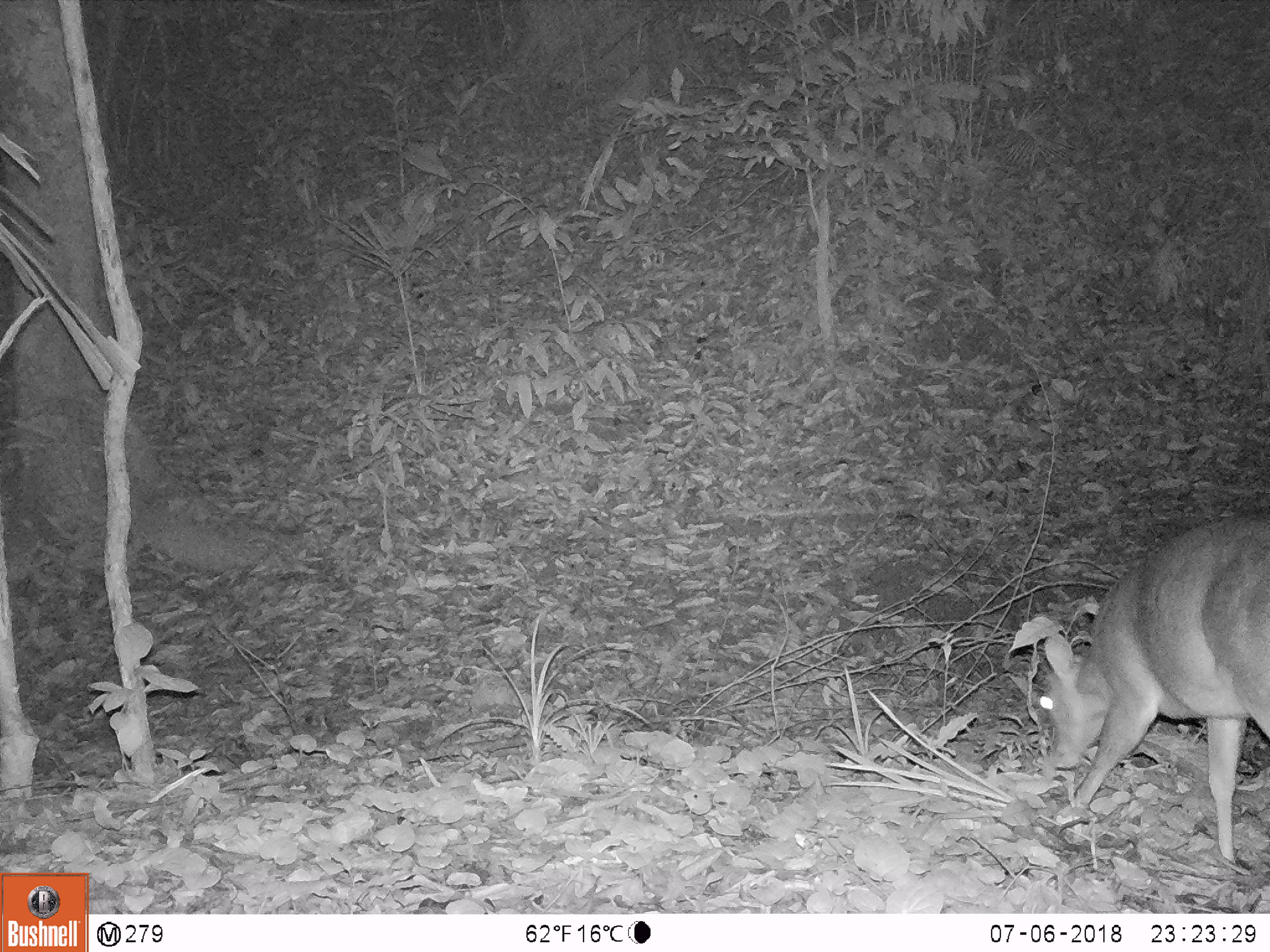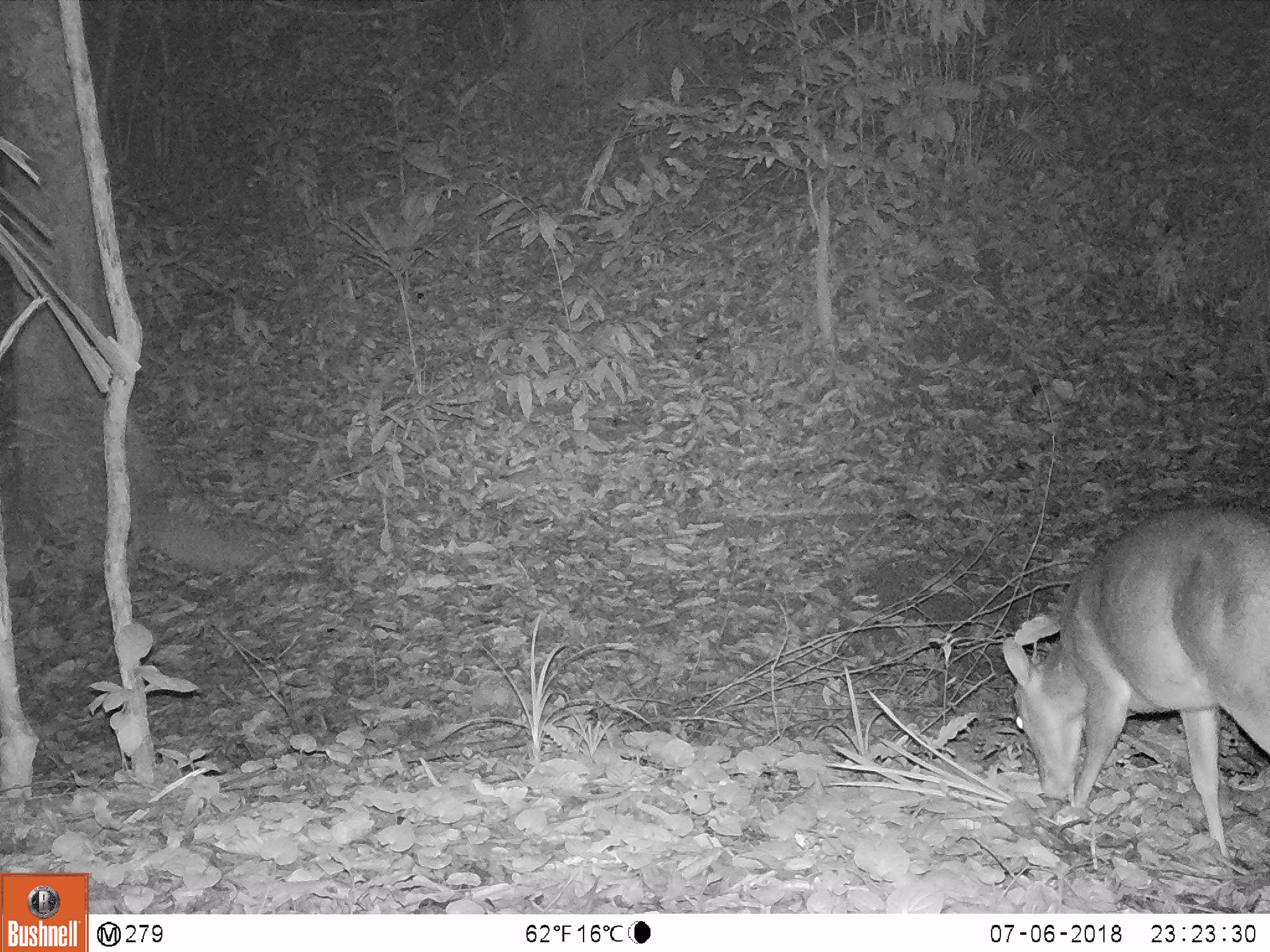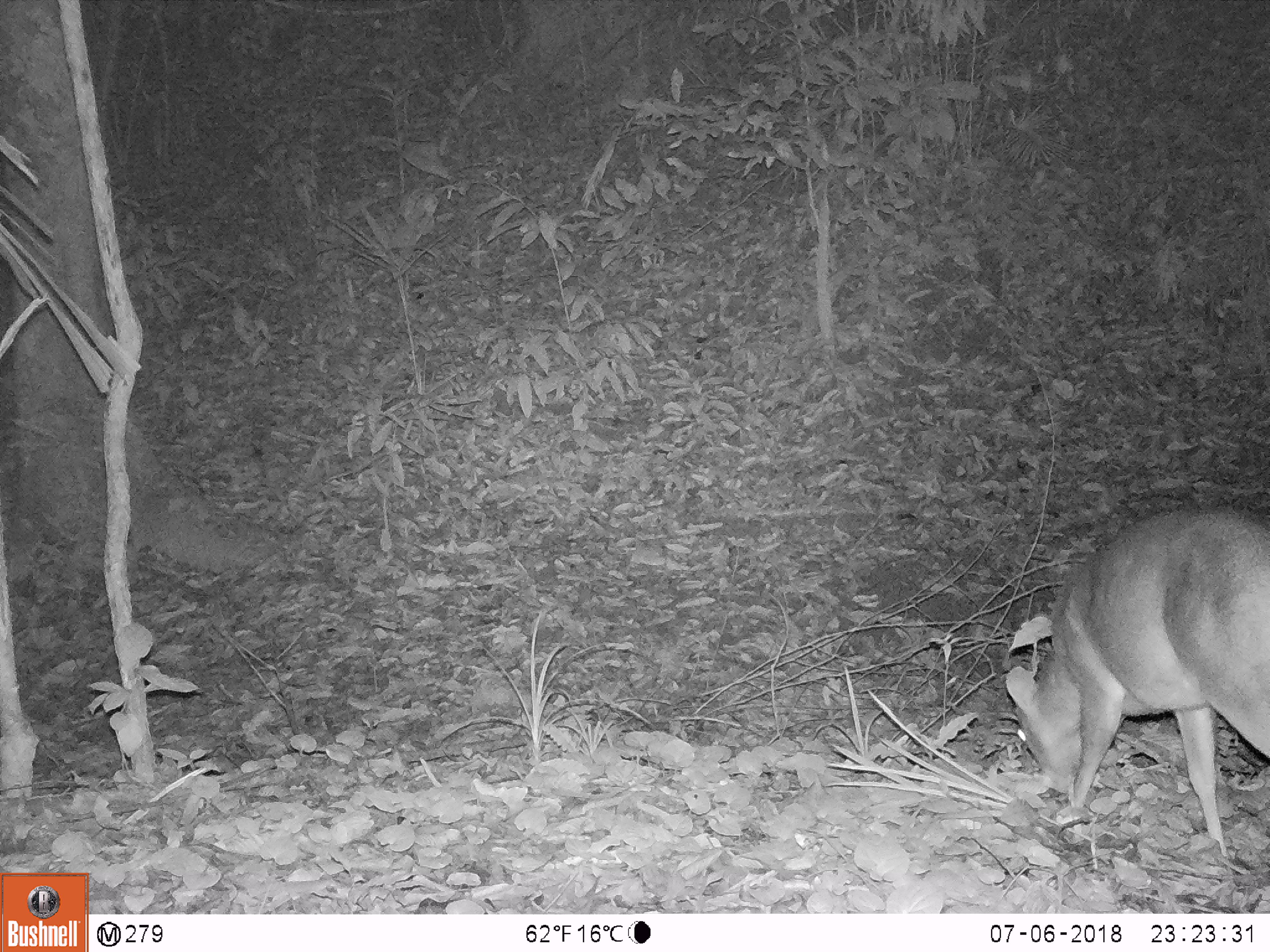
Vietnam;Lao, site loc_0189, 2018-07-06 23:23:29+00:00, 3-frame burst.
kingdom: Animalia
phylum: Chordata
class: Mammalia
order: Artiodactyla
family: Cervidae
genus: Muntiacus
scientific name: Muntiacus vuquangensis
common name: large-antlered muntjac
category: large antlered muntjac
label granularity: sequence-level